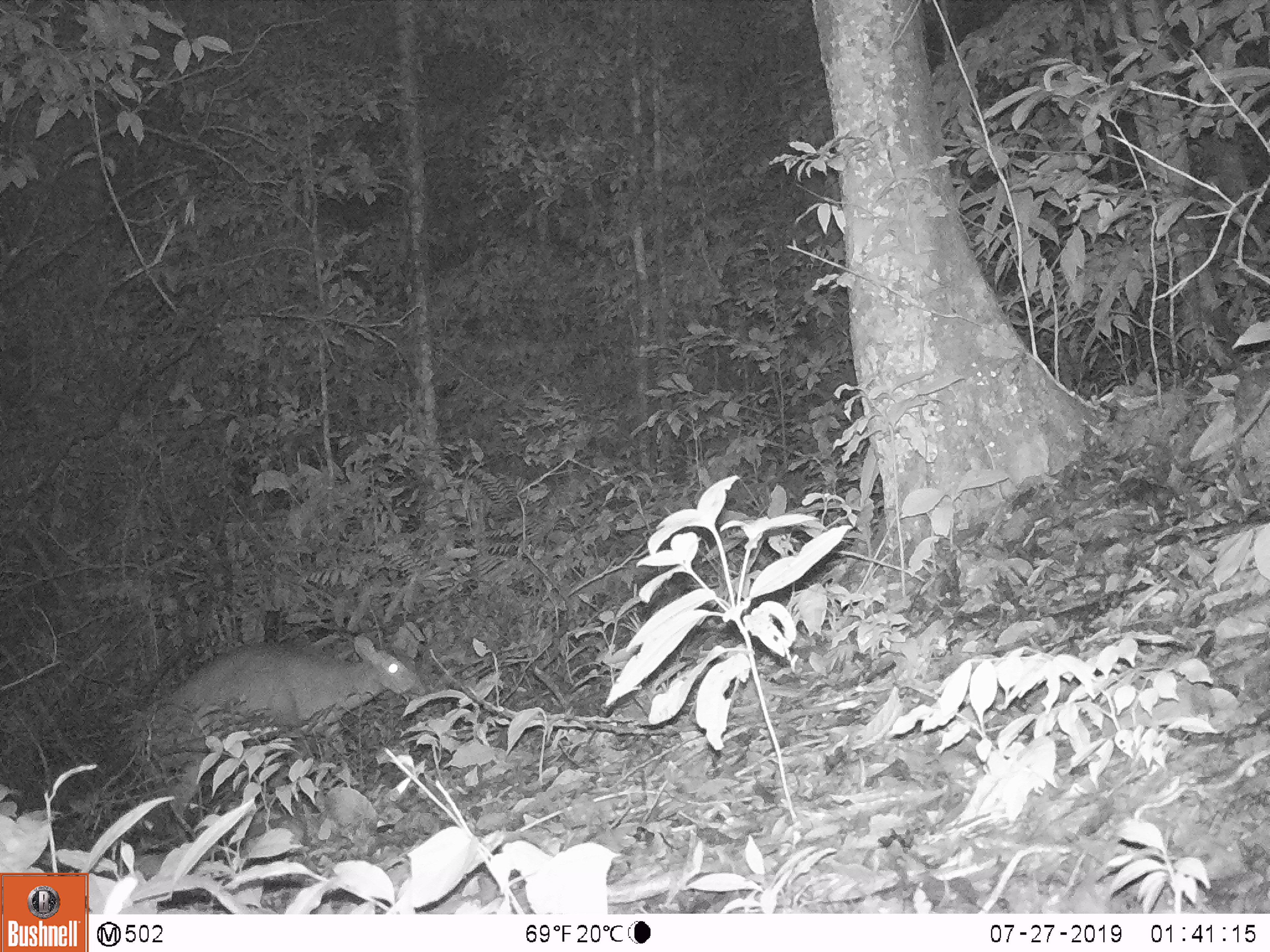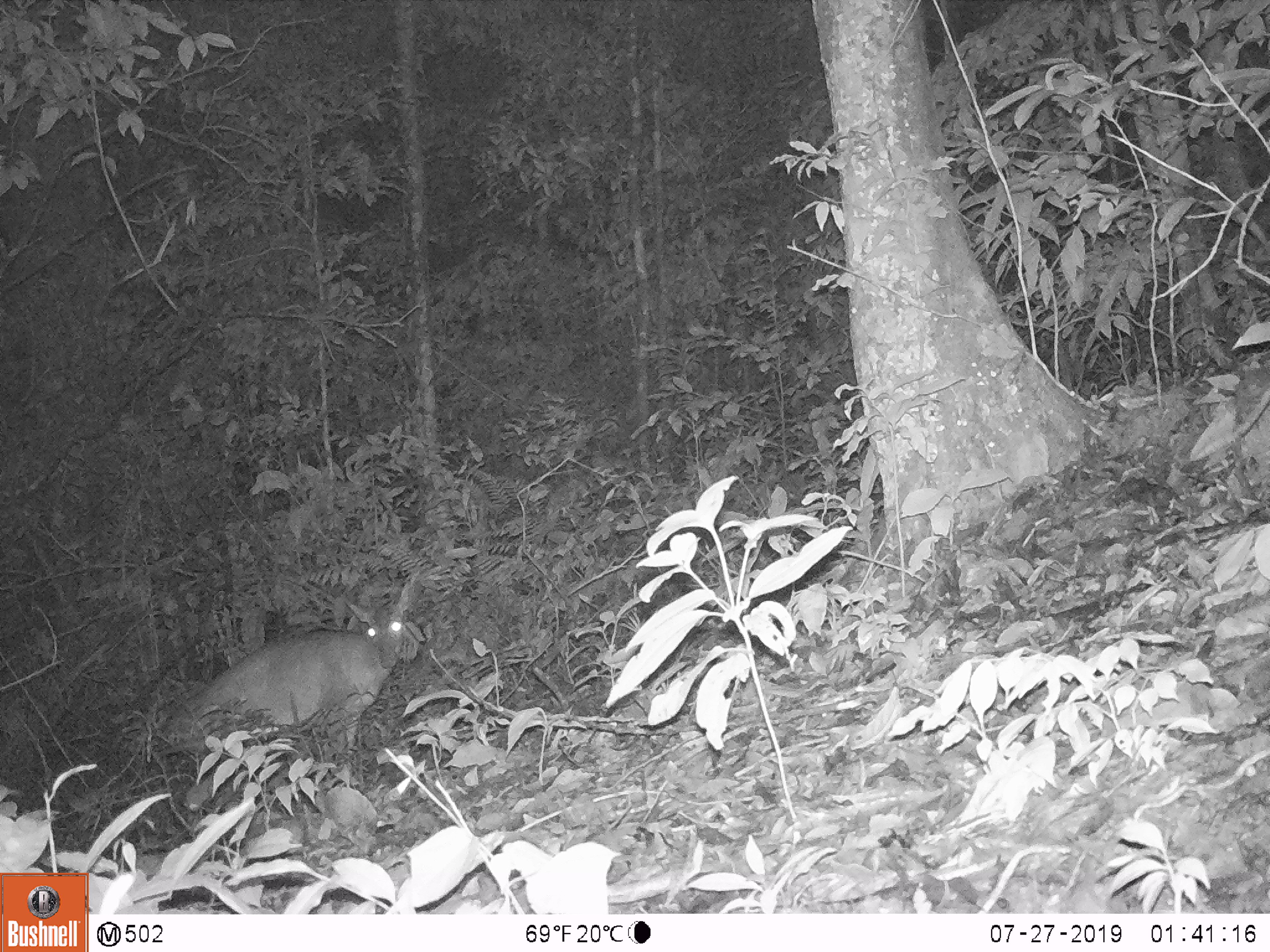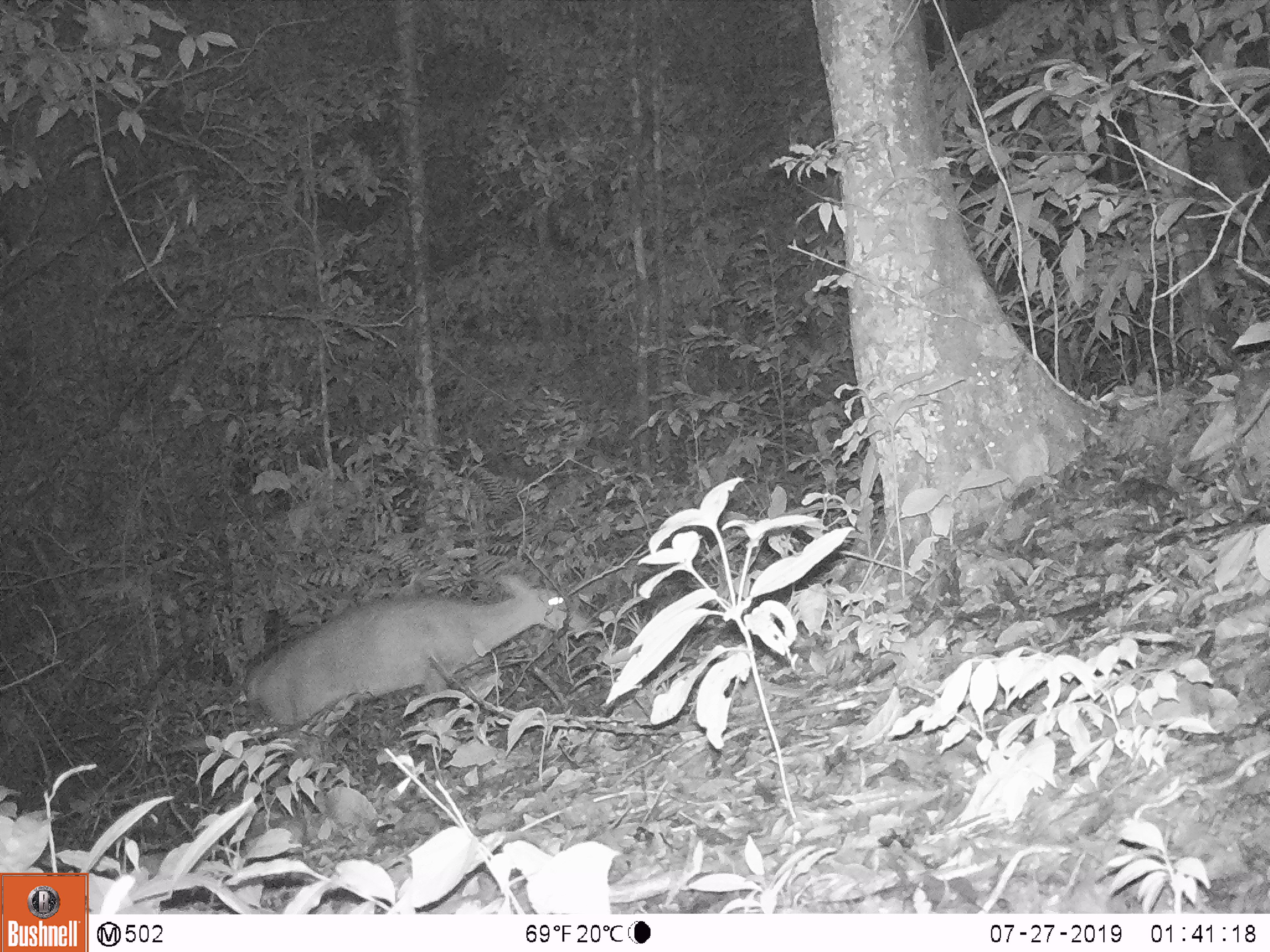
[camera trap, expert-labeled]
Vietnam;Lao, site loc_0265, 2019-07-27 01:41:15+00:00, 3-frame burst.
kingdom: Animalia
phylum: Chordata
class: Mammalia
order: Artiodactyla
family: Cervidae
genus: Muntiacus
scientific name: Muntiacus vuquangensis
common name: large-antlered muntjac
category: large antlered muntjac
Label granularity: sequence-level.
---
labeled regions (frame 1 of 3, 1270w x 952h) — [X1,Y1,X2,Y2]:
large antlered muntjac: [146,634,417,837]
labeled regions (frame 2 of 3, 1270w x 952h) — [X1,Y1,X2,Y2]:
large antlered muntjac: [163,578,425,812]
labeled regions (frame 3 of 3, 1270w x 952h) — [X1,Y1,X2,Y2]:
large antlered muntjac: [245,573,566,767]